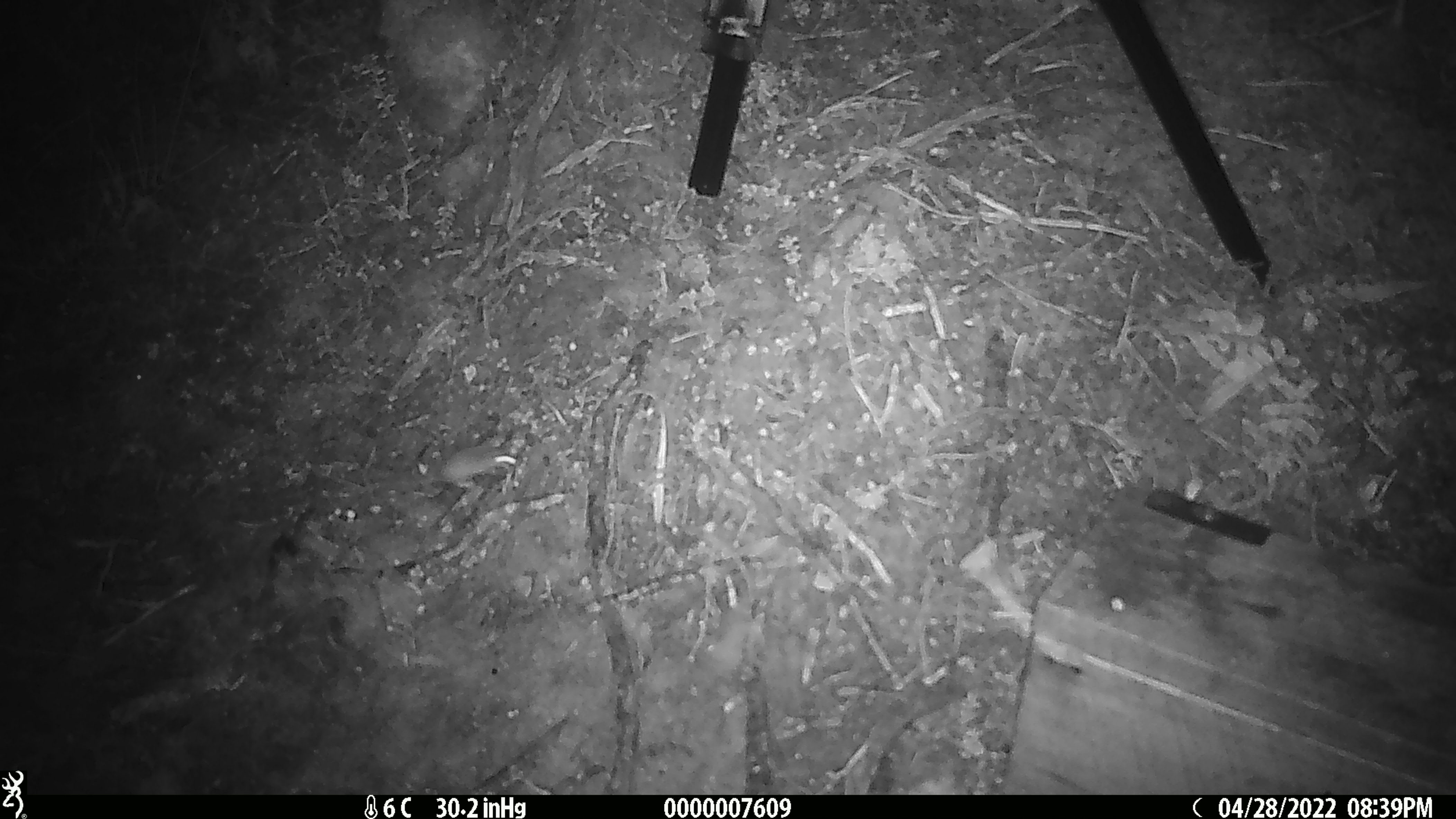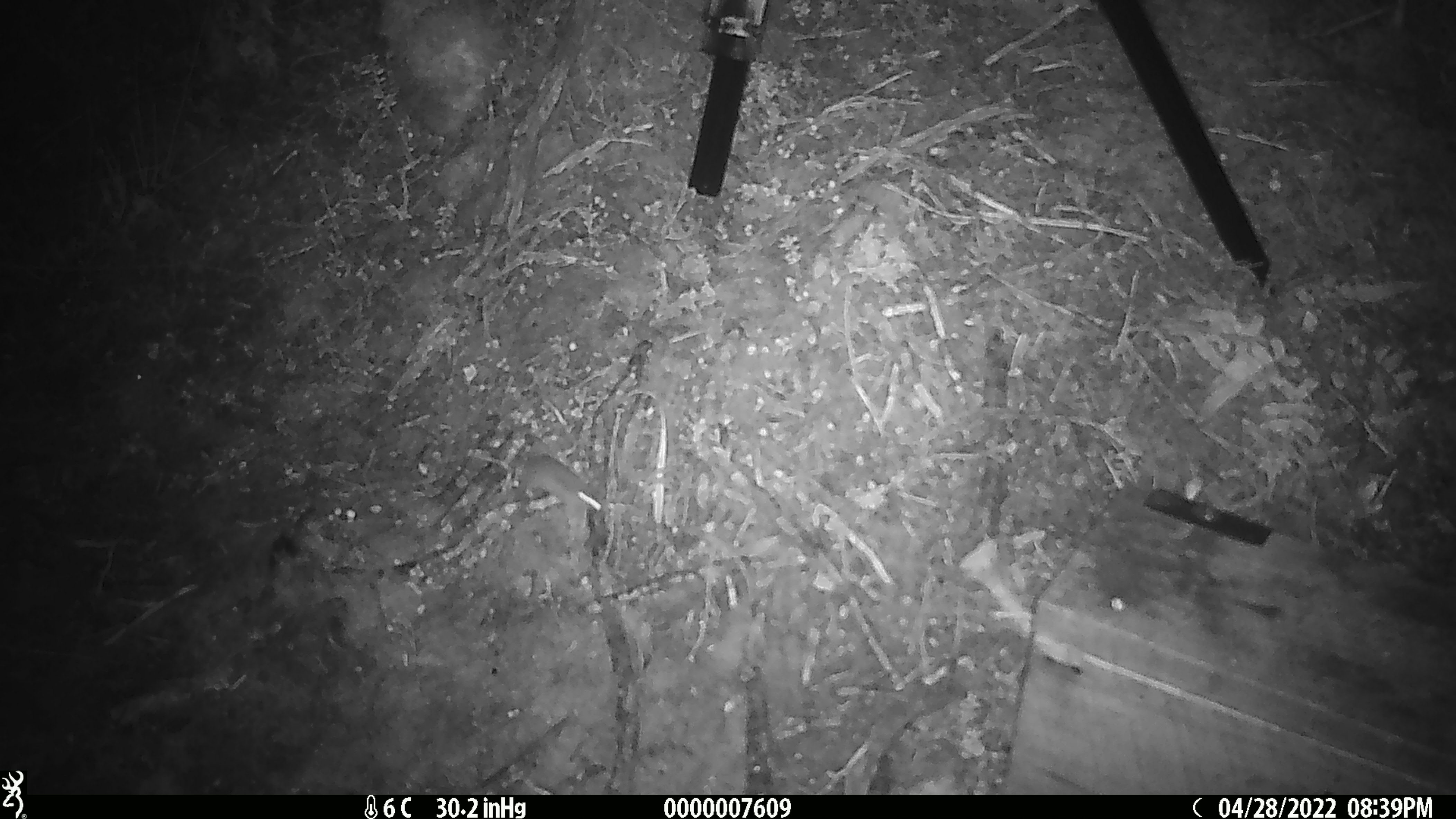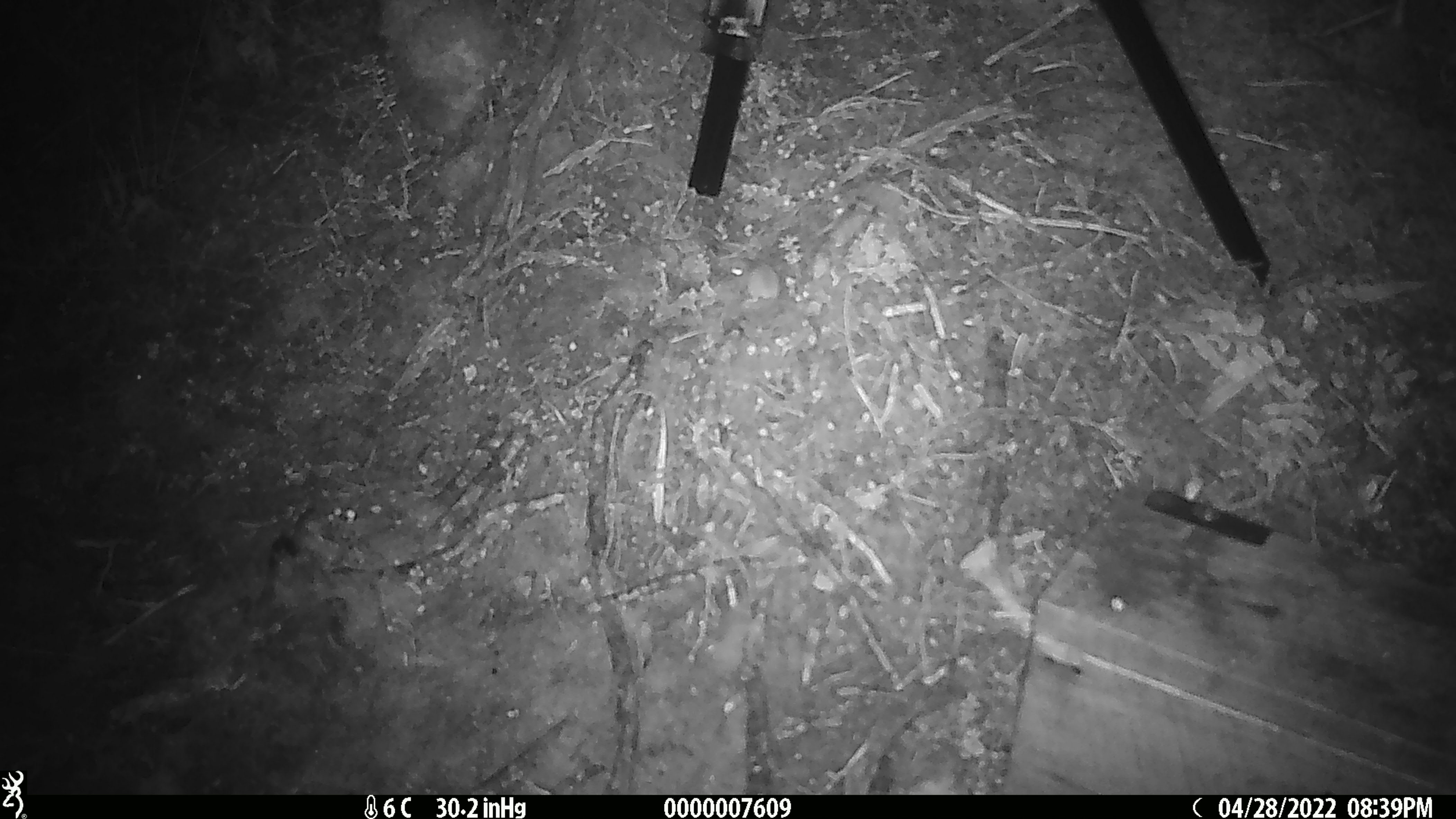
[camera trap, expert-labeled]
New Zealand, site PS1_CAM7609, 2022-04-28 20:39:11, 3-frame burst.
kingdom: Animalia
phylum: Chordata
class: Mammalia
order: Rodentia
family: Muridae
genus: Mus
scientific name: Mus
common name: mouse